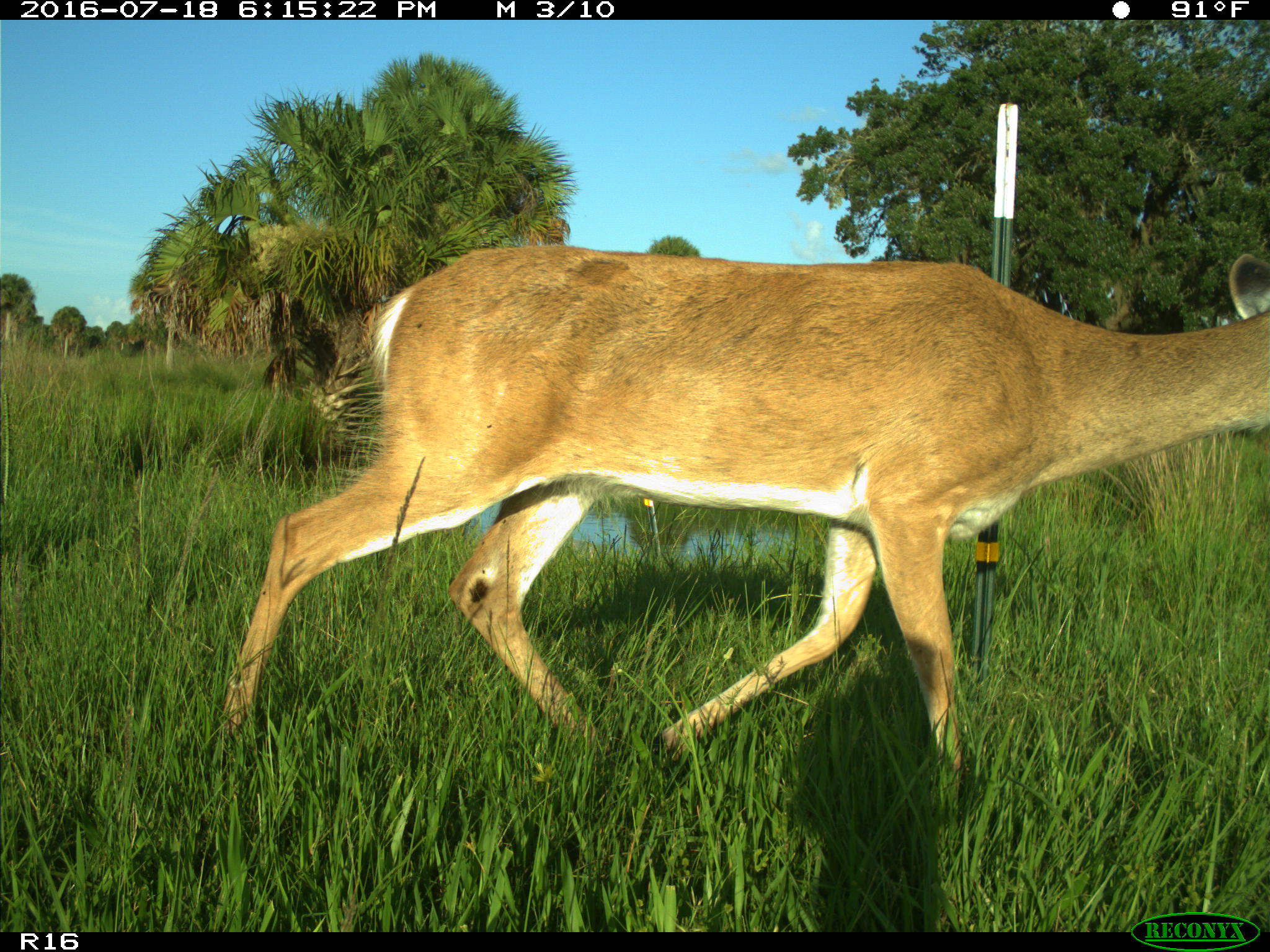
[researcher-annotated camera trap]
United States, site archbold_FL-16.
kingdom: Animalia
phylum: Chordata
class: Mammalia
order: Artiodactyla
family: Cervidae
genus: Odocoileus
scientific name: Odocoileus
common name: deer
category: unidentified deer